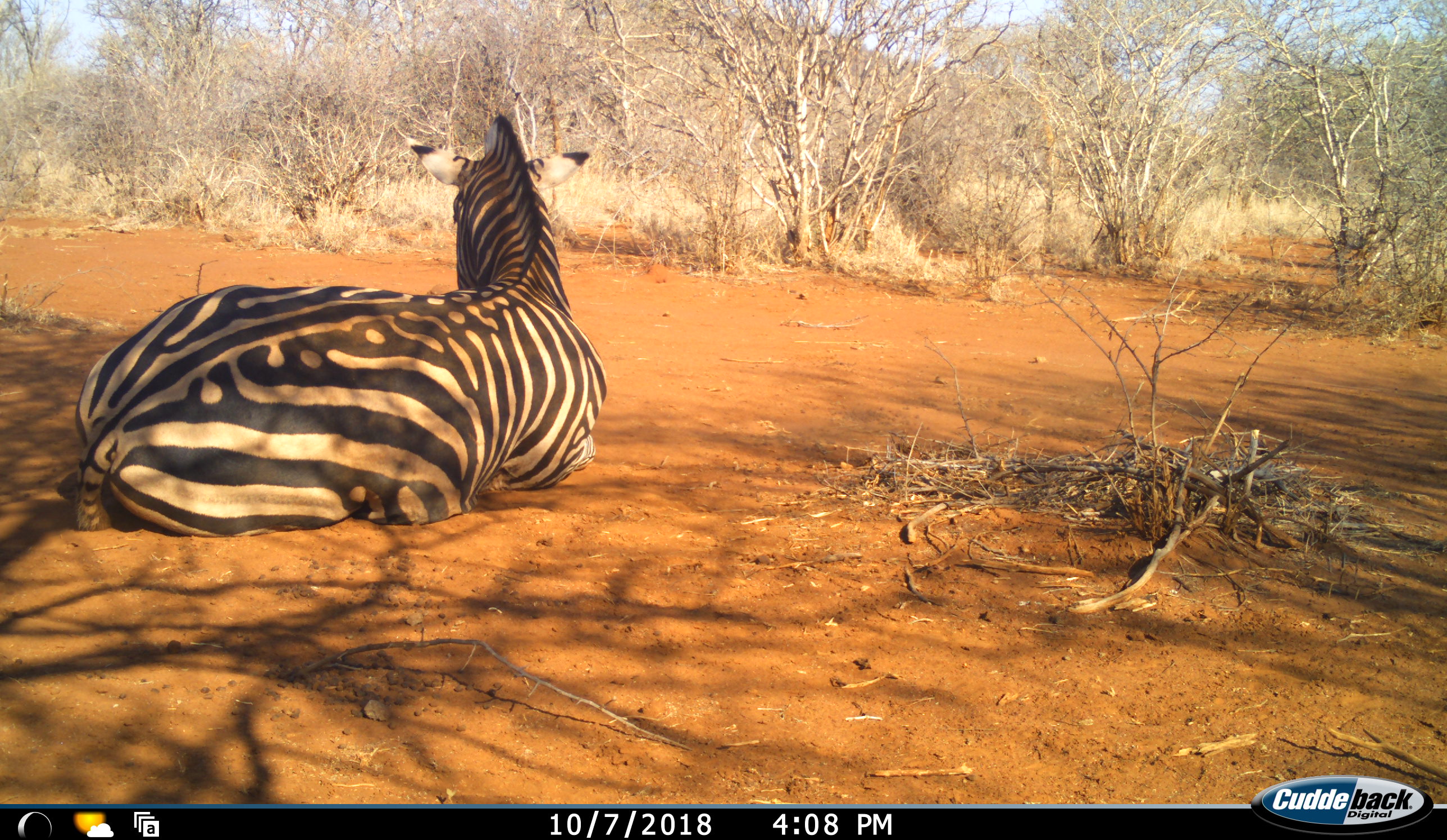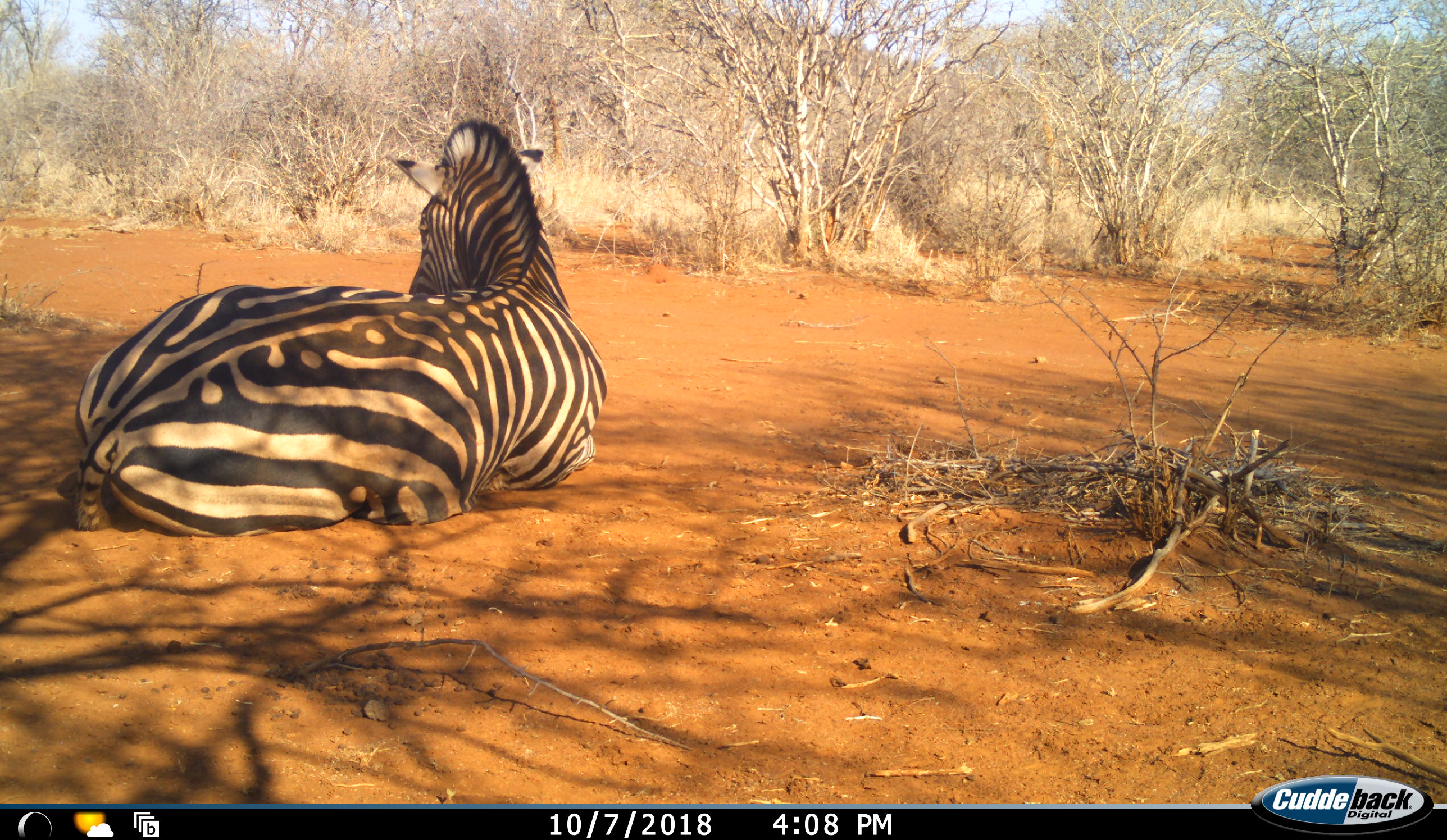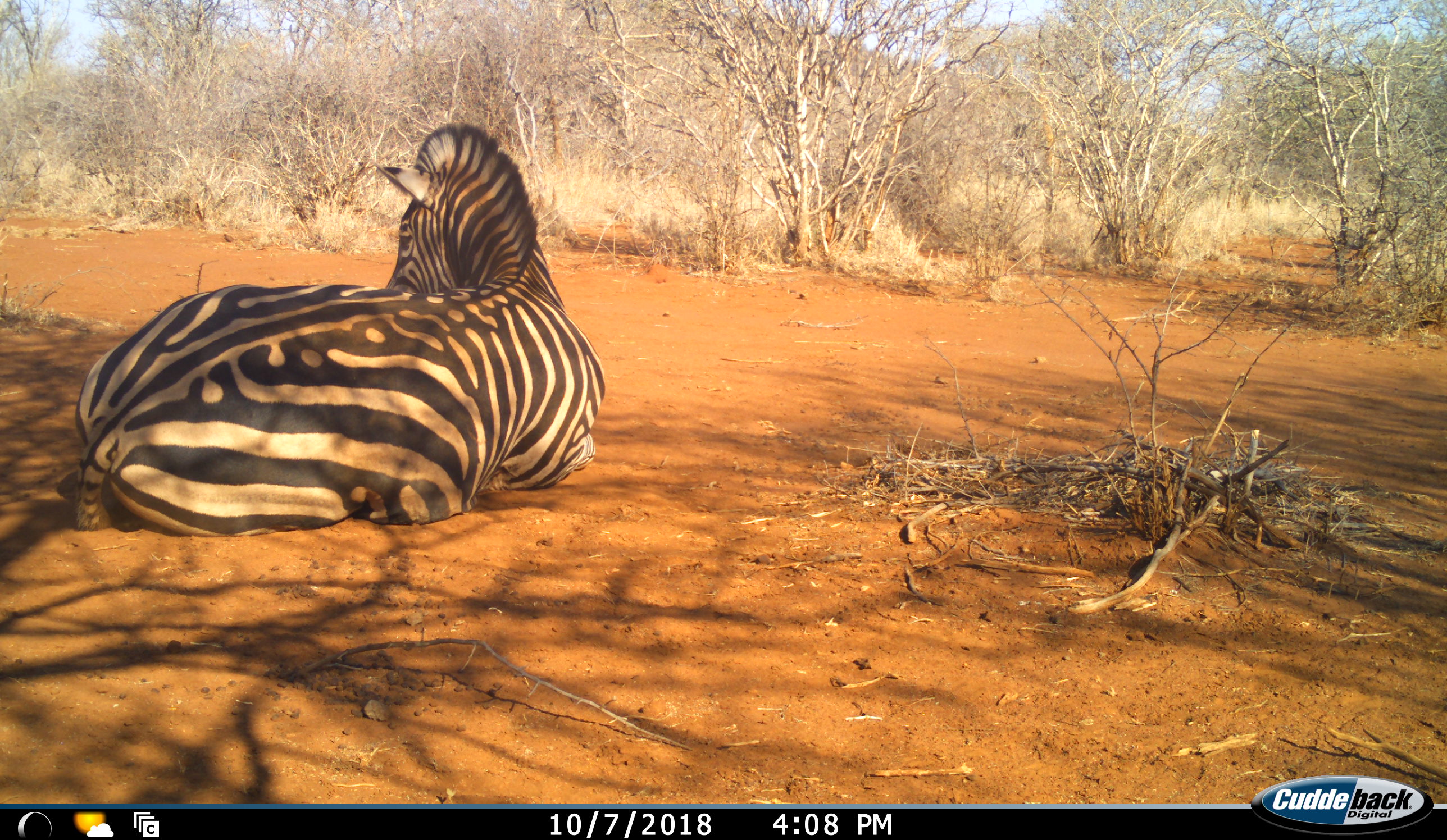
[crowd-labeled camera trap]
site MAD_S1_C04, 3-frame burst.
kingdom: Animalia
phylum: Chordata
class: Mammalia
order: Perissodactyla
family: Equidae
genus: Equus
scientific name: Equus quagga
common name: plains zebra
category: zebraplains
Zebraplains (plains zebra) (Equus quagga), count 1. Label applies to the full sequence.